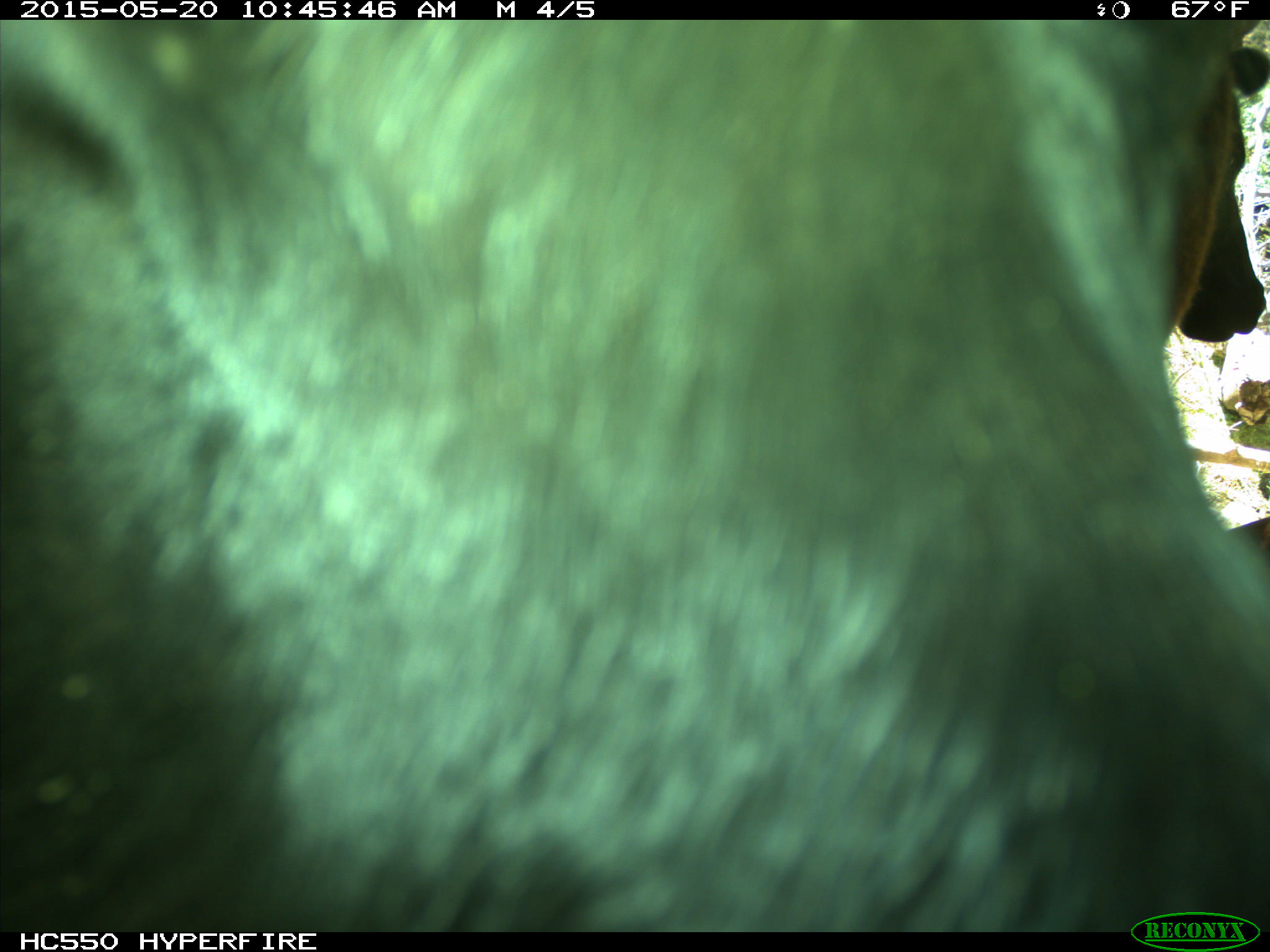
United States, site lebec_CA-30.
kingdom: Animalia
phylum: Chordata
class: Mammalia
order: Artiodactyla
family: Bovidae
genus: Bos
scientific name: Bos taurus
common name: domestic cow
Bos taurus (domestic cow).